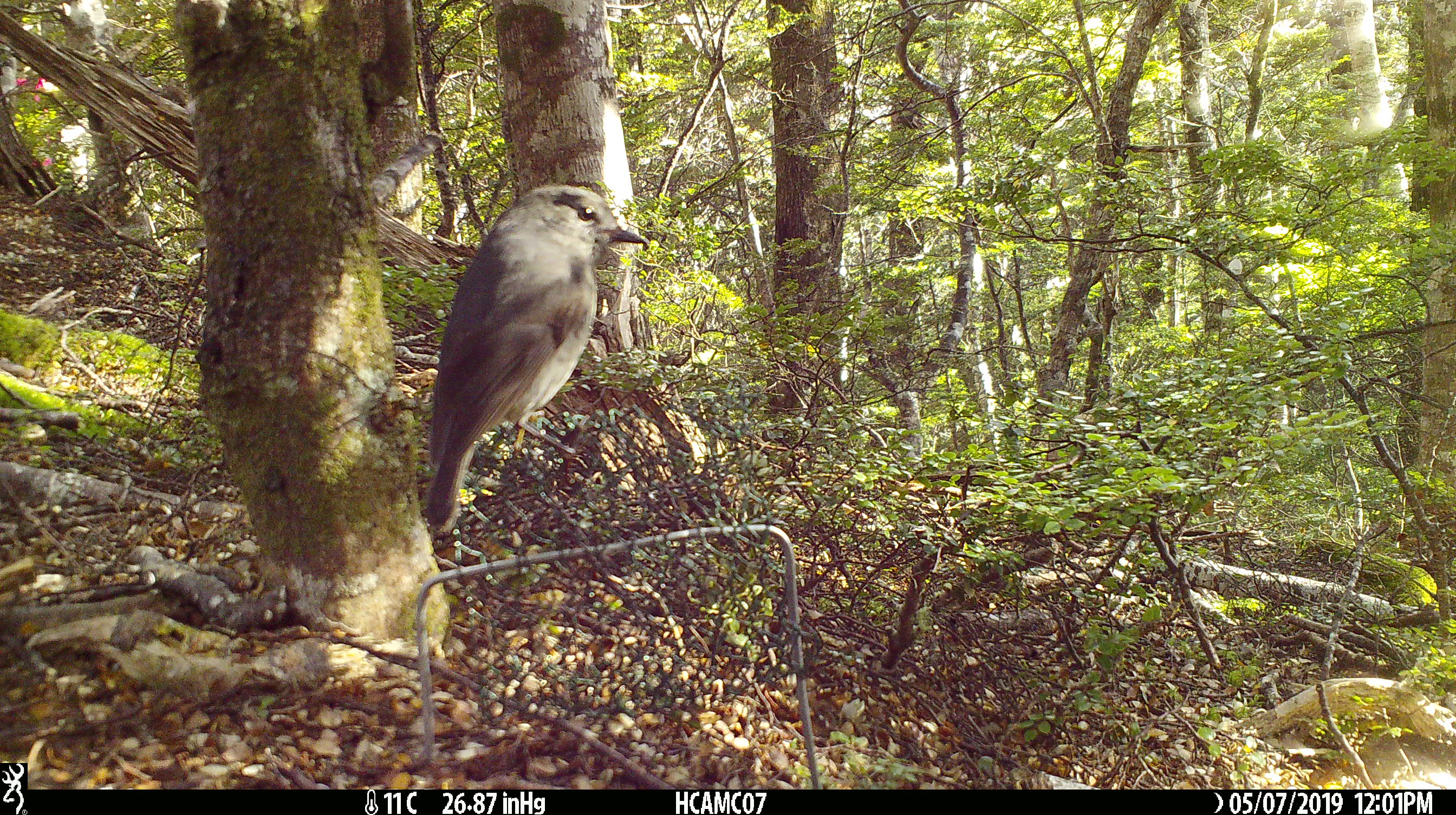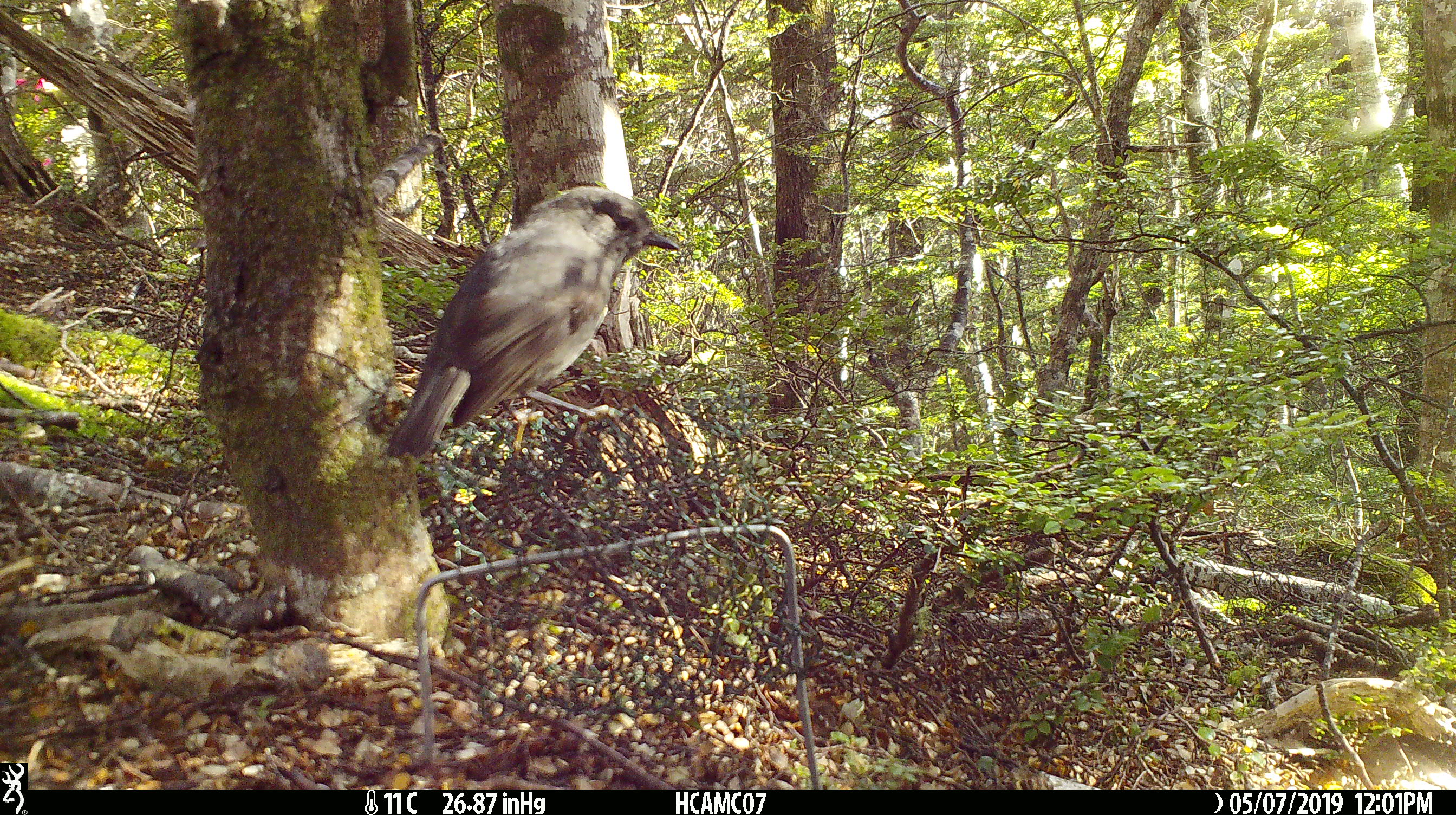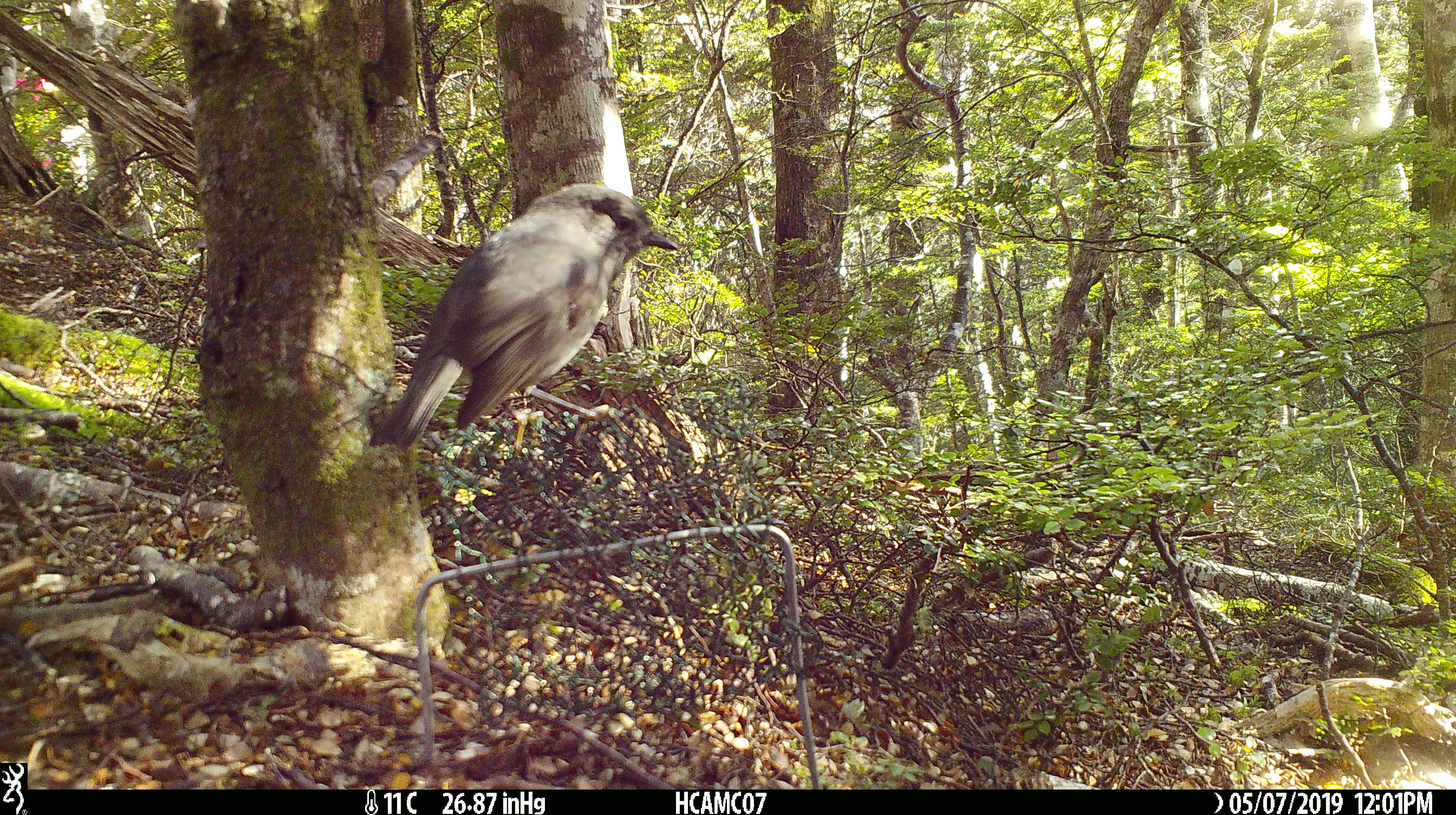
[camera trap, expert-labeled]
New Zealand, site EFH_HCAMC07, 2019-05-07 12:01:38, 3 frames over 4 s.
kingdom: Animalia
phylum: Chordata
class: Aves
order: Passeriformes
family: Petroicidae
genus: Petroica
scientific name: Petroica australis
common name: new zealand robin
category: robin